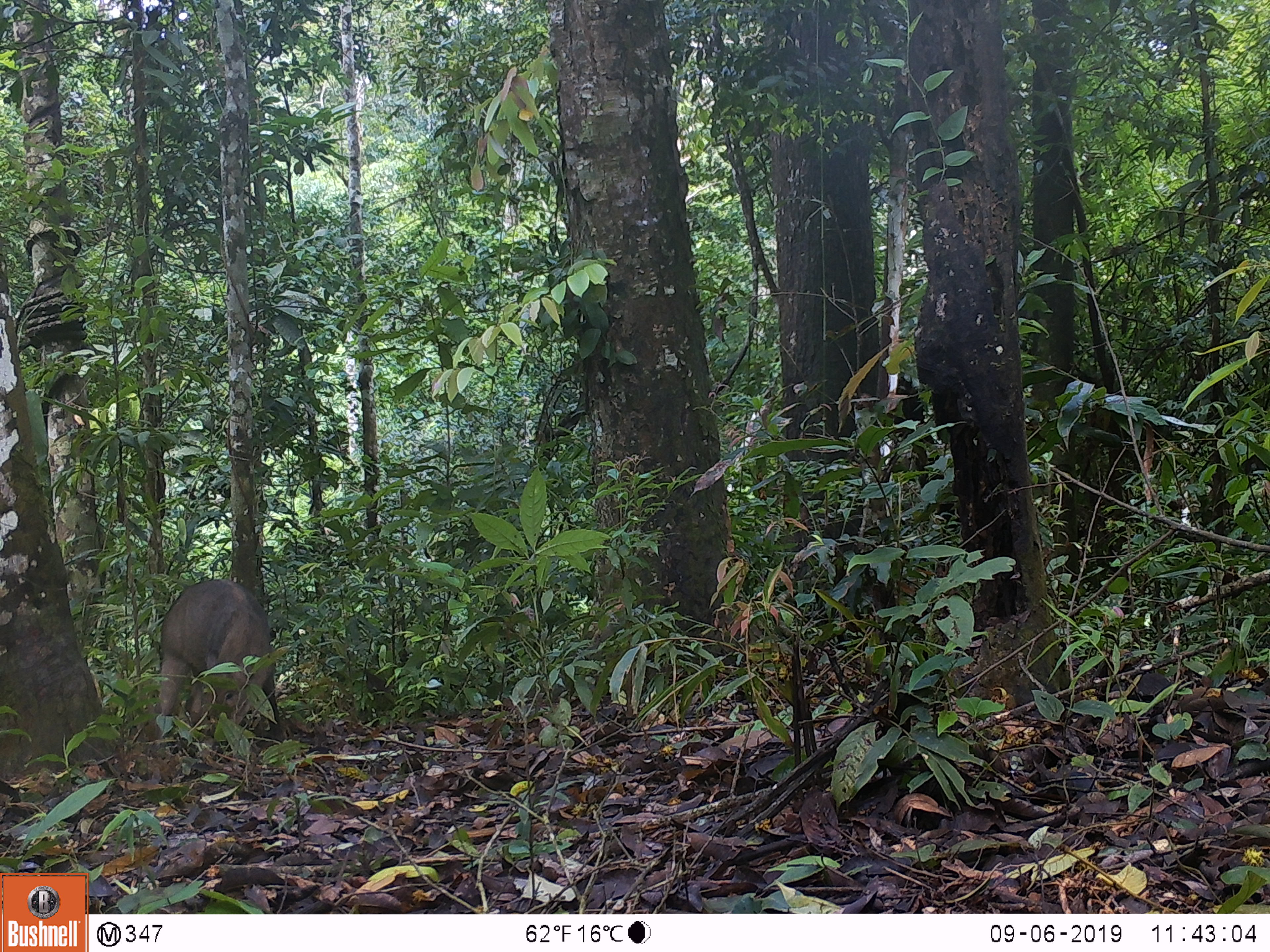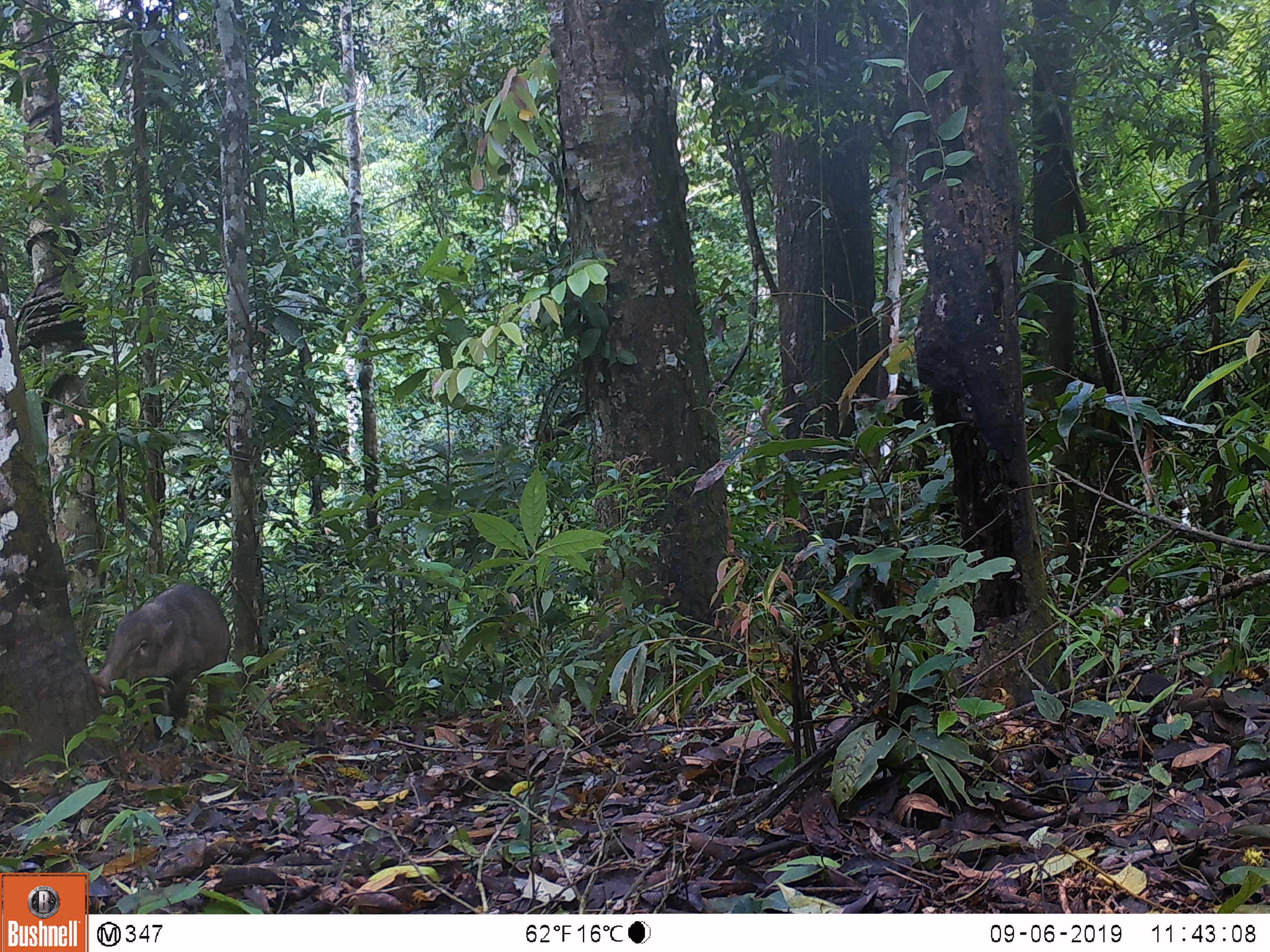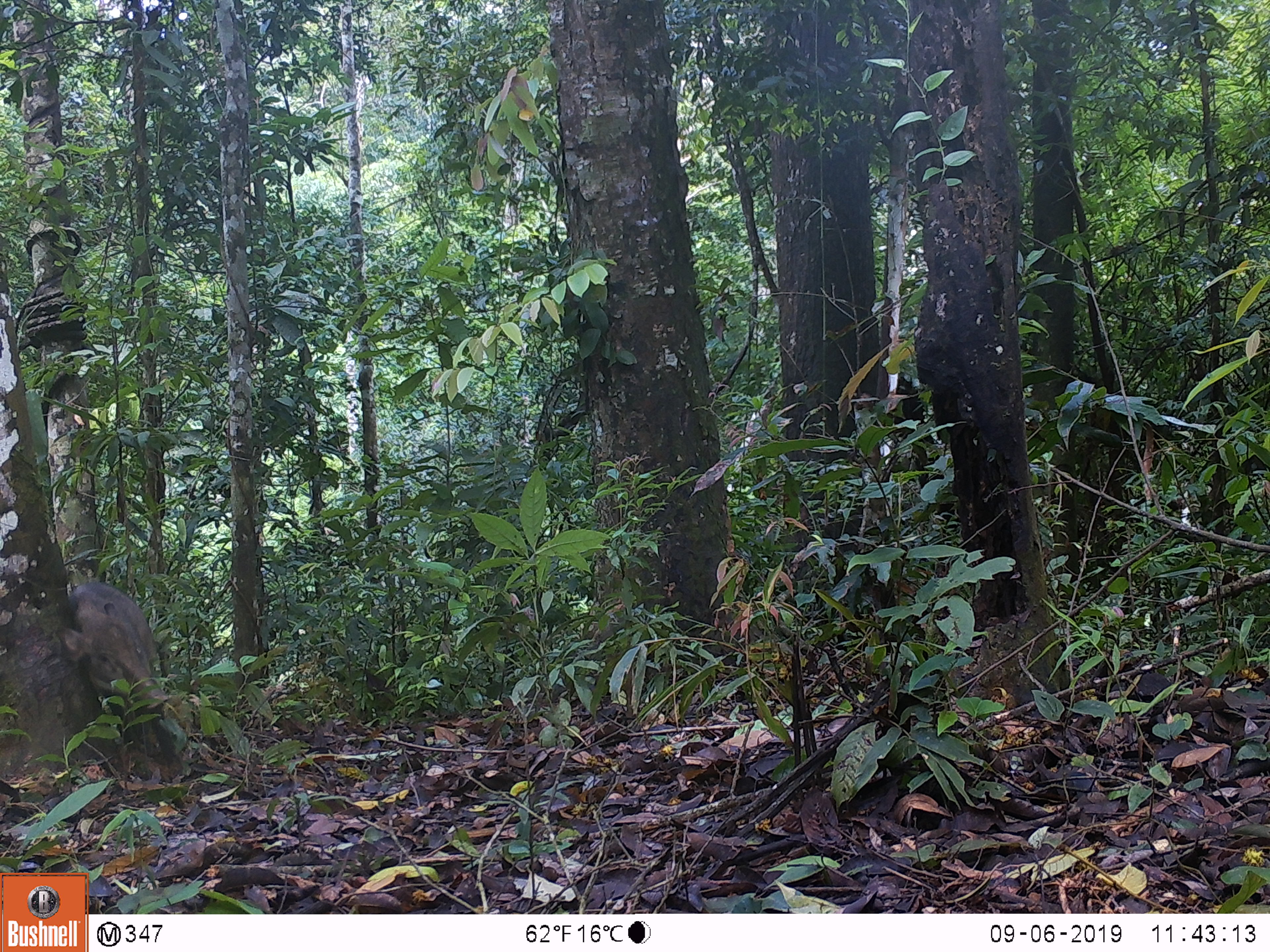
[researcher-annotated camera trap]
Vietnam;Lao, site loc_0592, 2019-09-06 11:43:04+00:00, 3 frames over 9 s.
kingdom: Animalia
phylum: Chordata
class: Mammalia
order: Artiodactyla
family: Suidae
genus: Sus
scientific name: Sus scrofa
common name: eurasian wild pig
Eurasian wild pig (Sus scrofa). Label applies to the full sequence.